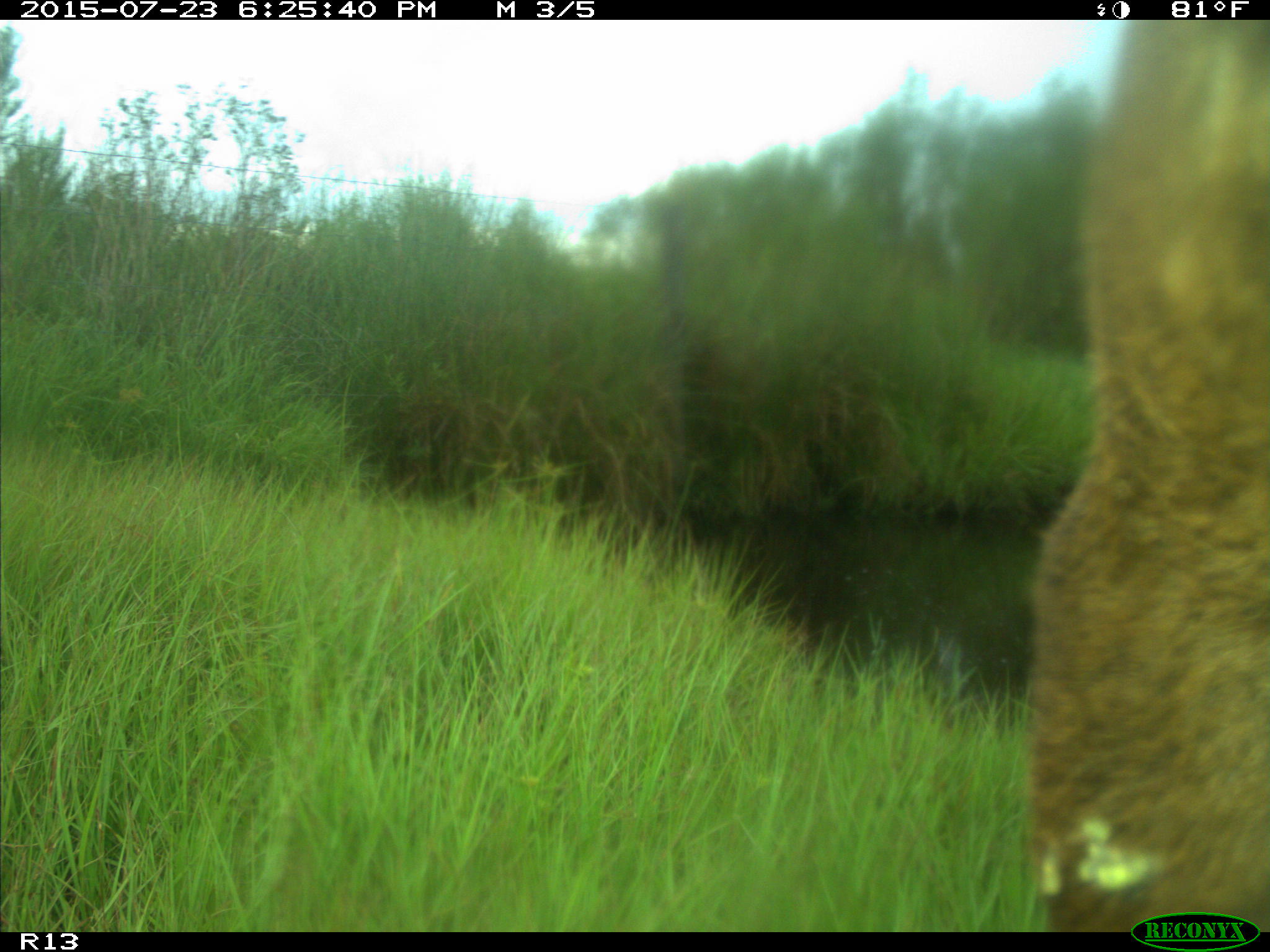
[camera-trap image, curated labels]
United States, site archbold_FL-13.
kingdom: Animalia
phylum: Chordata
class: Mammalia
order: Artiodactyla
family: Bovidae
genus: Bos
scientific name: Bos taurus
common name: domestic cow